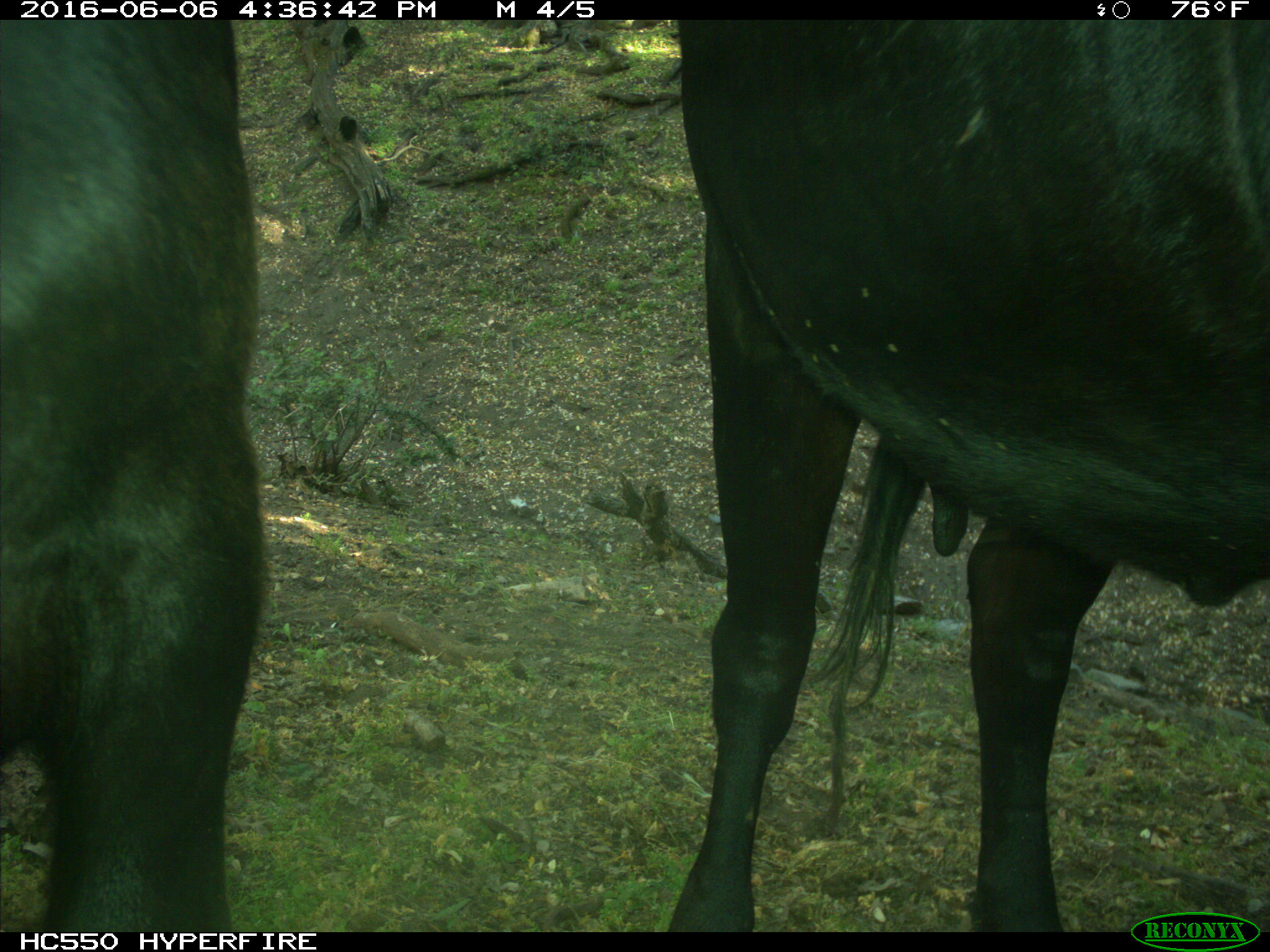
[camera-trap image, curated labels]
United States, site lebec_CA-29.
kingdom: Animalia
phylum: Chordata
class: Mammalia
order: Artiodactyla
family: Bovidae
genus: Bos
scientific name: Bos taurus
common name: domestic cow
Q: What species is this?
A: Bos taurus (domestic cow).